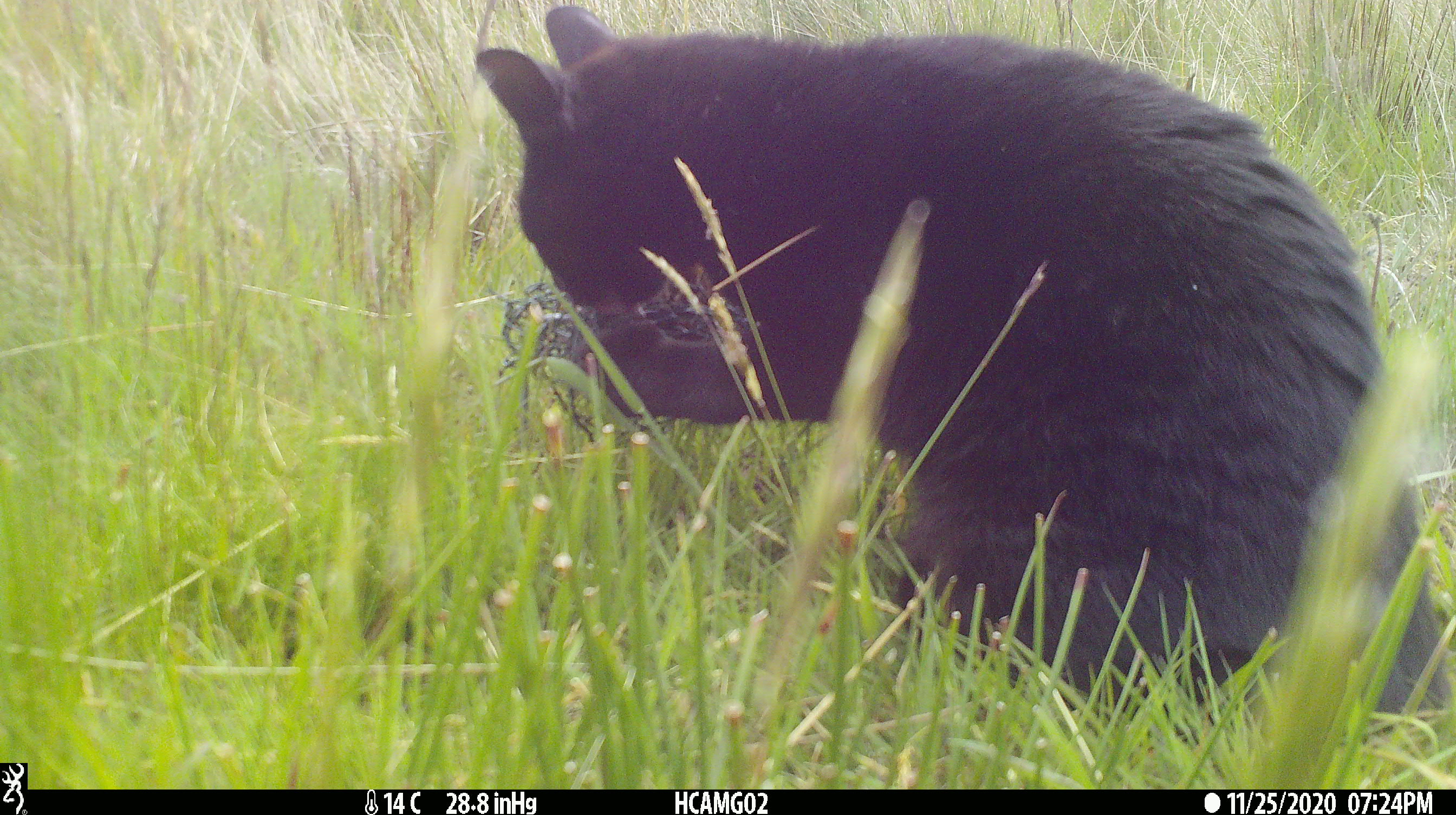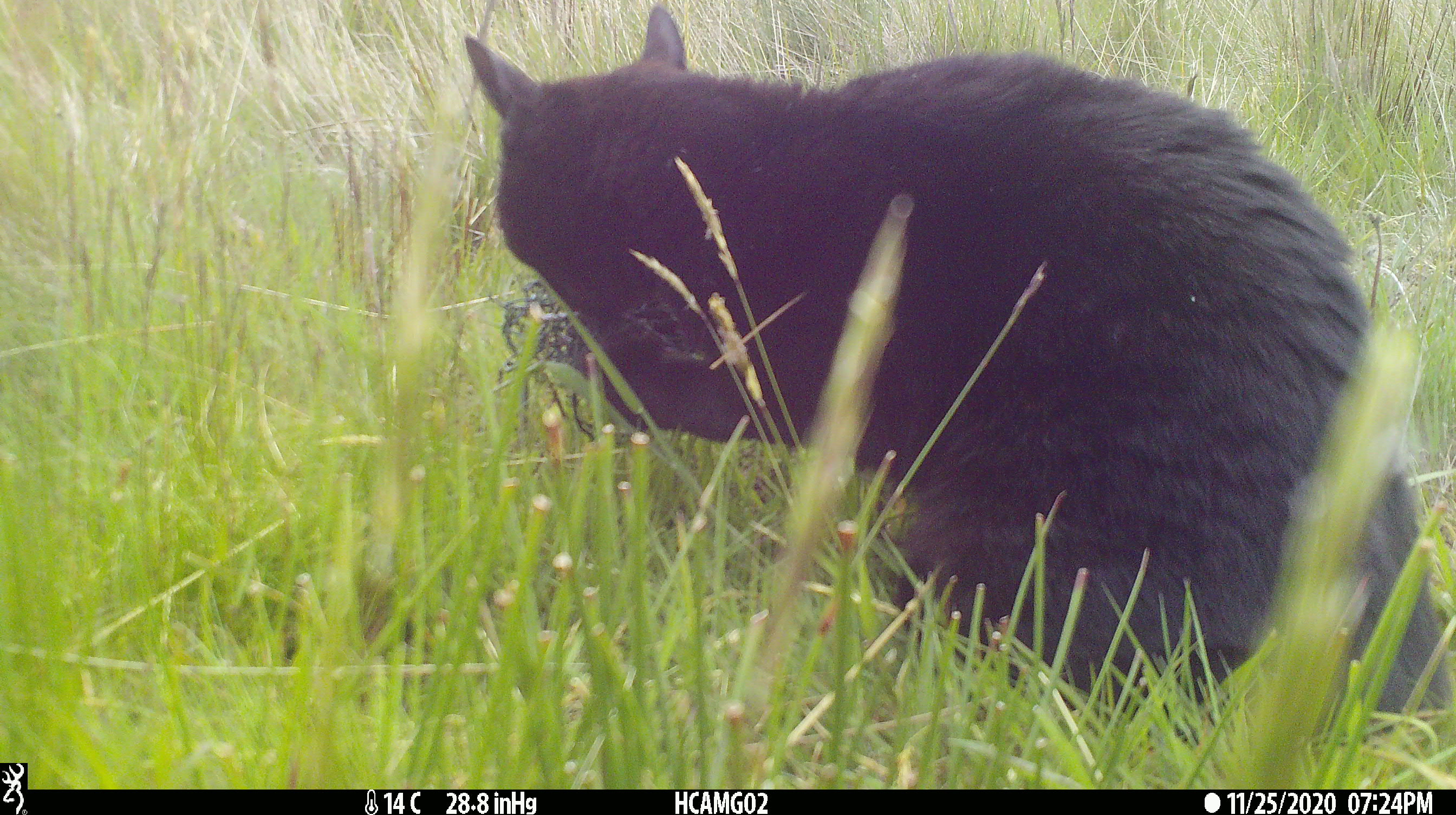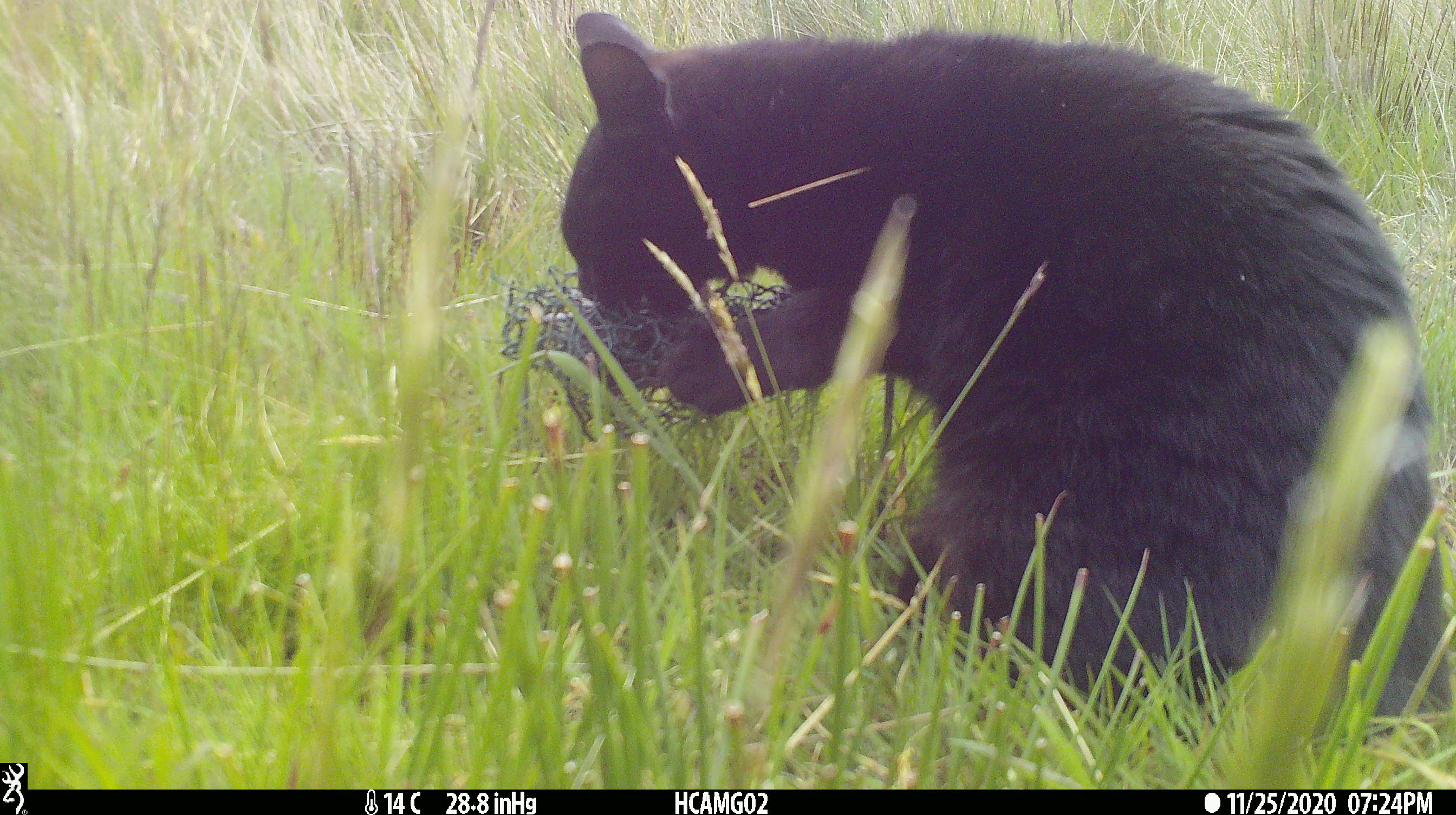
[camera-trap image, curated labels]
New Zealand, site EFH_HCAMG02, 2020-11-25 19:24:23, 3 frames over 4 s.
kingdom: Animalia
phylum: Chordata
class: Mammalia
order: Carnivora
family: Felidae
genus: Felis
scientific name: Felis catus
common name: domestic cat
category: cat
Cat (domestic cat) (Felis catus).